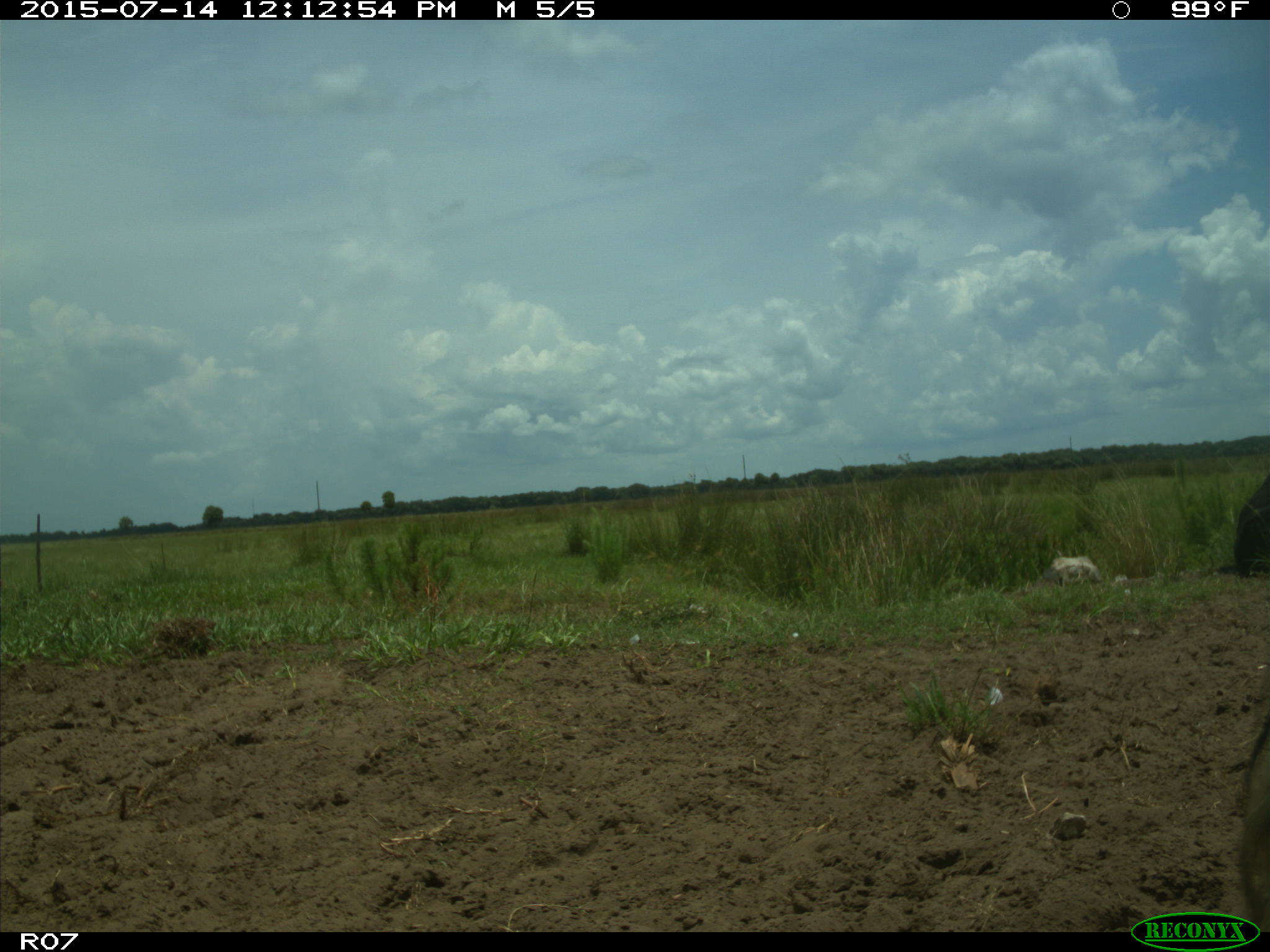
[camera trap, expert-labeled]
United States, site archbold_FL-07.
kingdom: Animalia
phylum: Chordata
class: Mammalia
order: Artiodactyla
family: Bovidae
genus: Bos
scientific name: Bos taurus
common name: domestic cow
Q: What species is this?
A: Bos taurus (domestic cow).